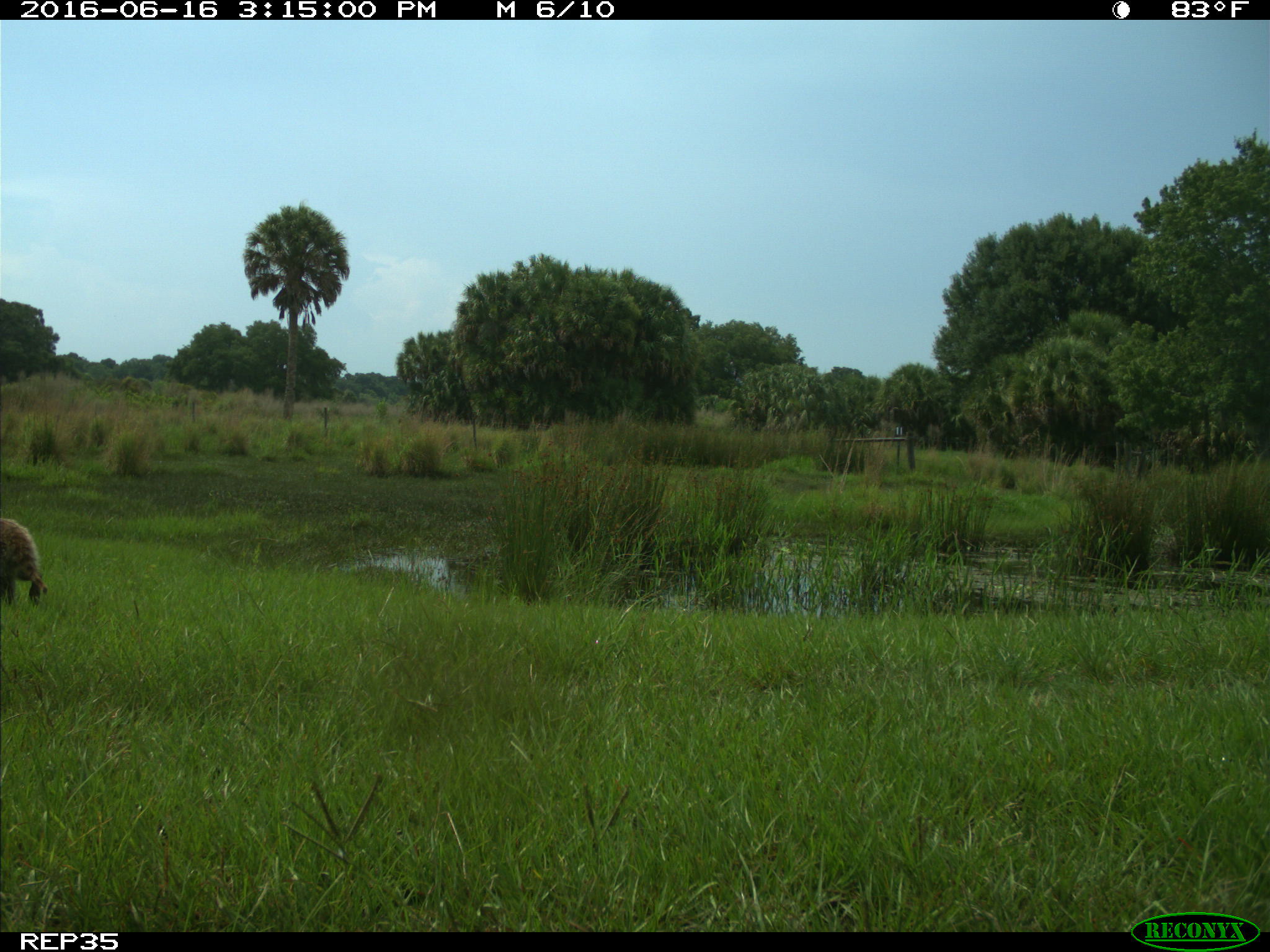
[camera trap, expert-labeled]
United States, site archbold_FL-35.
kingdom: Animalia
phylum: Chordata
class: Mammalia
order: Carnivora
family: Procyonidae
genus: Procyon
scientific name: Procyon lotor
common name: common raccoon